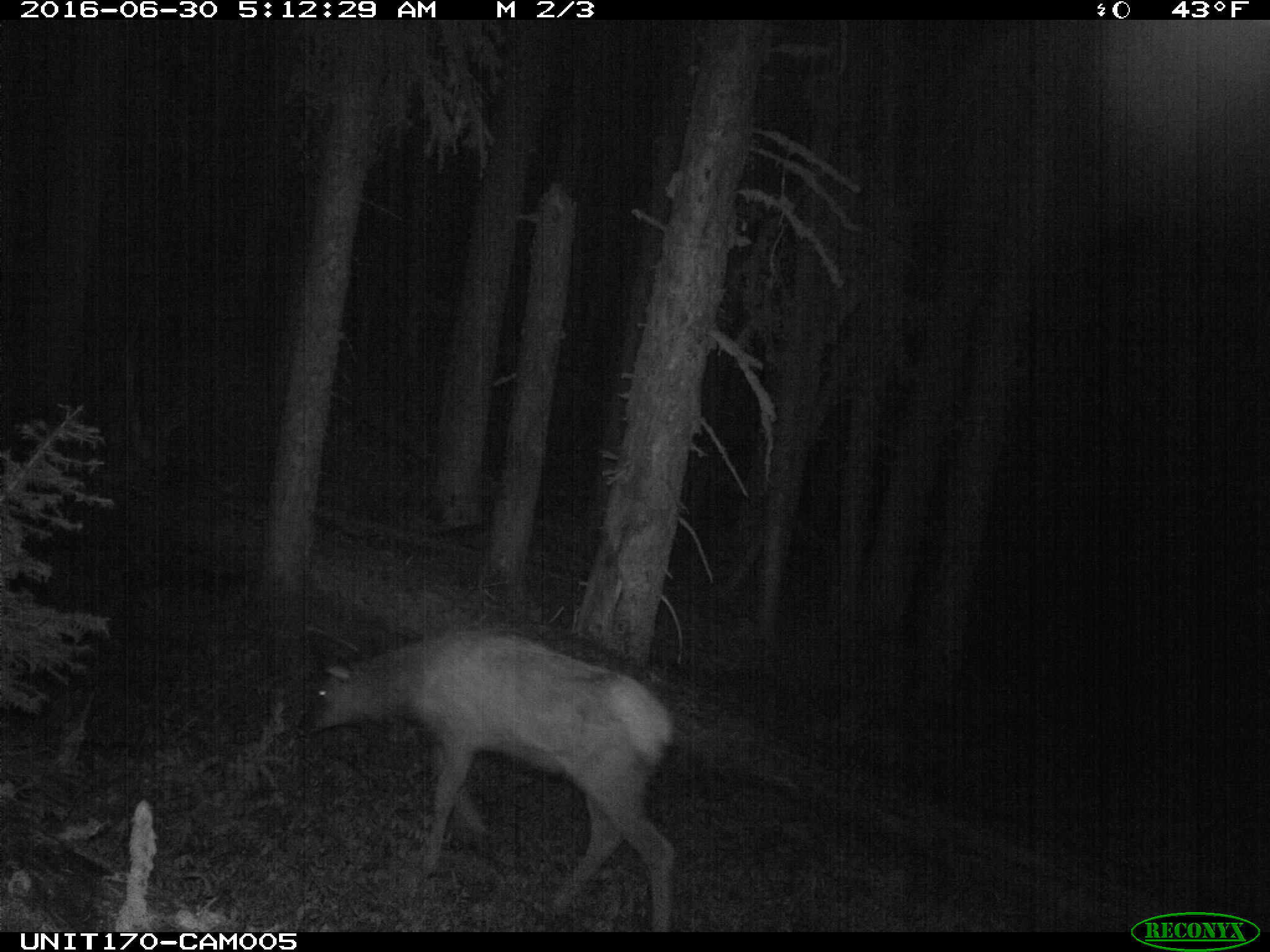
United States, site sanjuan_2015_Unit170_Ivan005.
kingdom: Animalia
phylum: Chordata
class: Mammalia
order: Artiodactyla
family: Cervidae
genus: Cervus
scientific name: Cervus elaphus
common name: red deer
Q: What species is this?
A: Cervus elaphus (red deer).